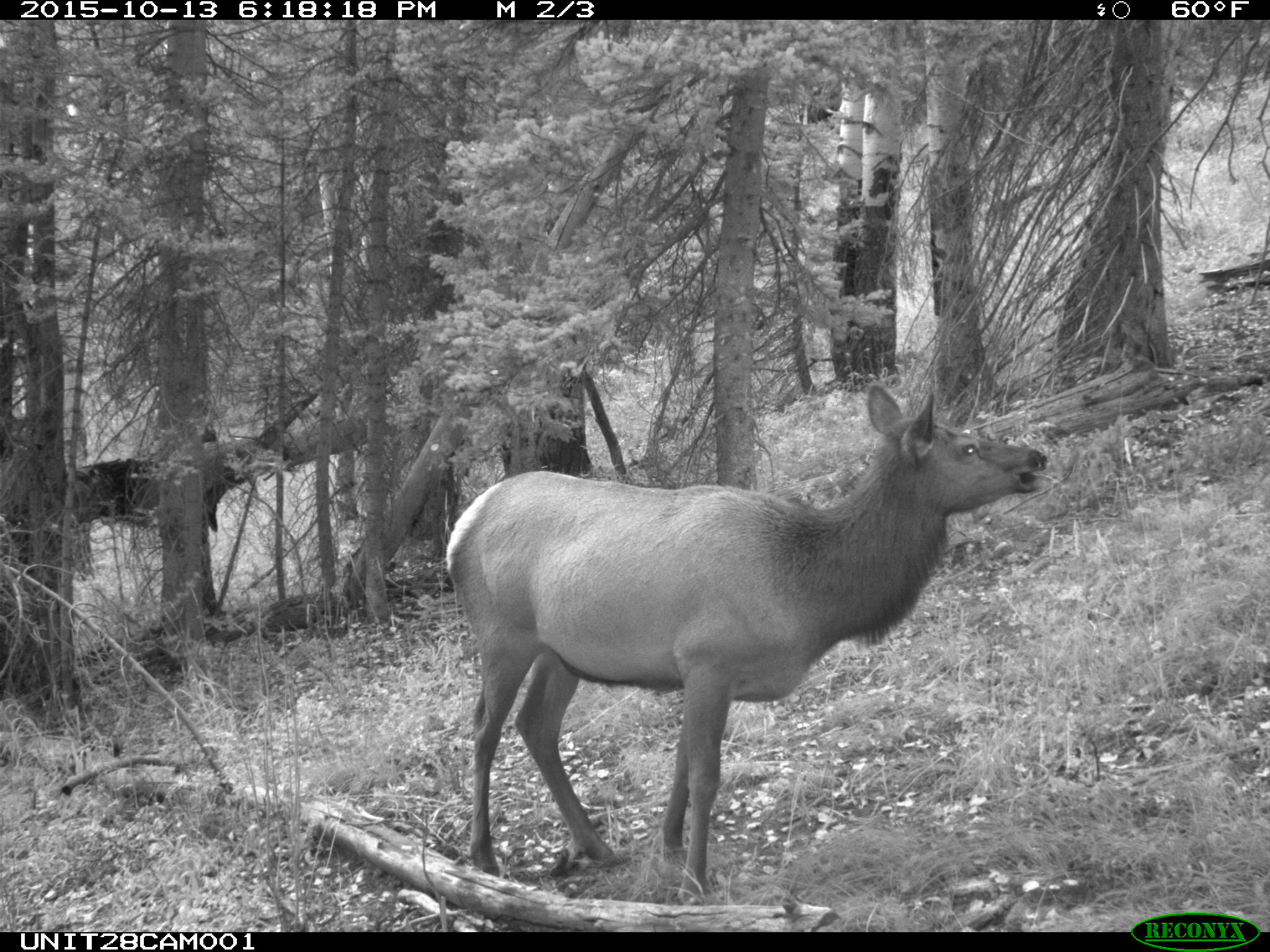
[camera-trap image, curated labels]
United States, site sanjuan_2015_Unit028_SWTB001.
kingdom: Animalia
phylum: Chordata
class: Mammalia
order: Artiodactyla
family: Cervidae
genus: Cervus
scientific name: Cervus elaphus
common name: red deer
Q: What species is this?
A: Cervus elaphus (red deer).